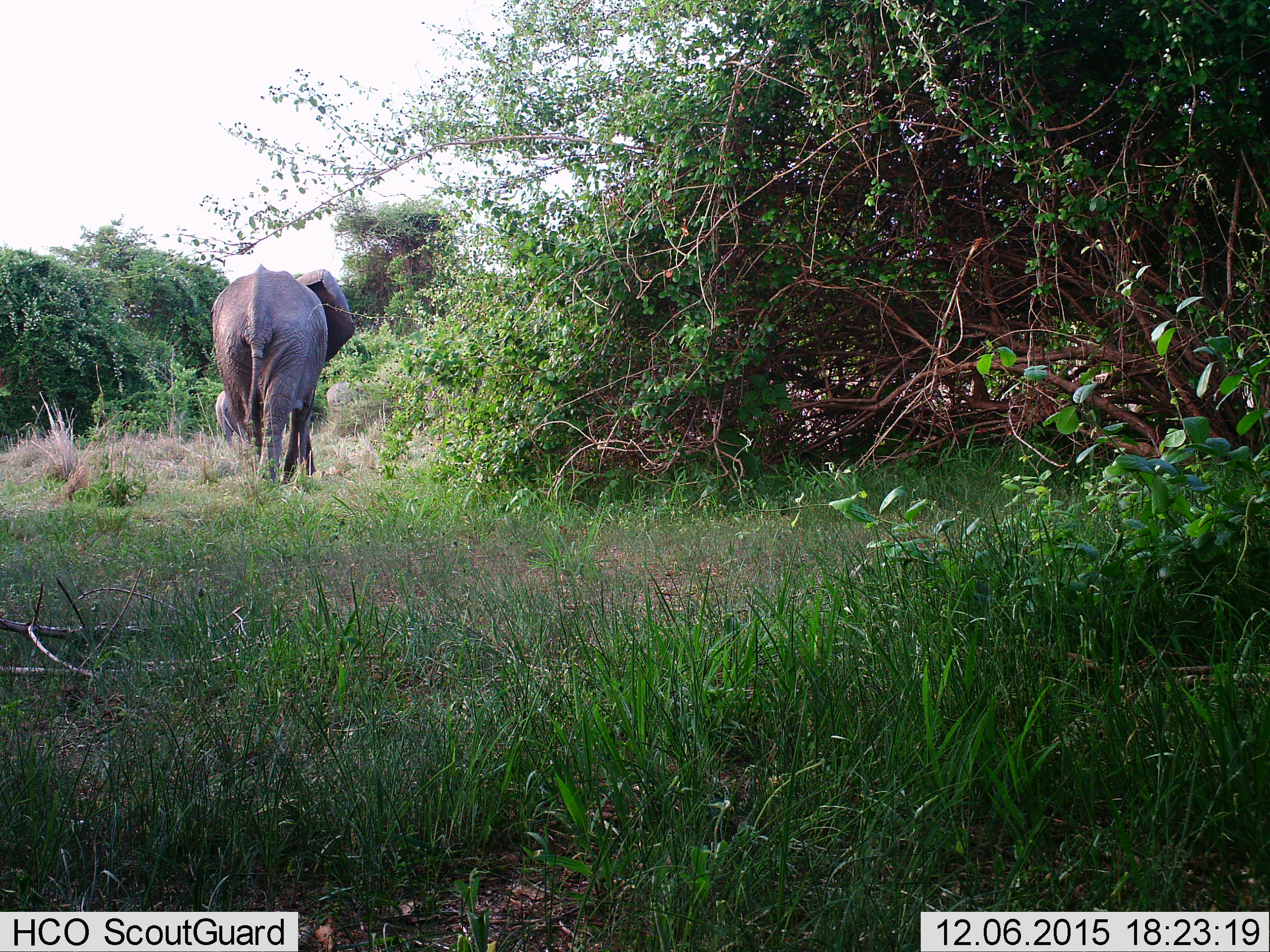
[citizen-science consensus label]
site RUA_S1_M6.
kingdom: Animalia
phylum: Chordata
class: Mammalia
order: Proboscidea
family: Elephantidae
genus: Loxodonta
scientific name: Loxodonta africana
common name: african bush elephant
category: elephant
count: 3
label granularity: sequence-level